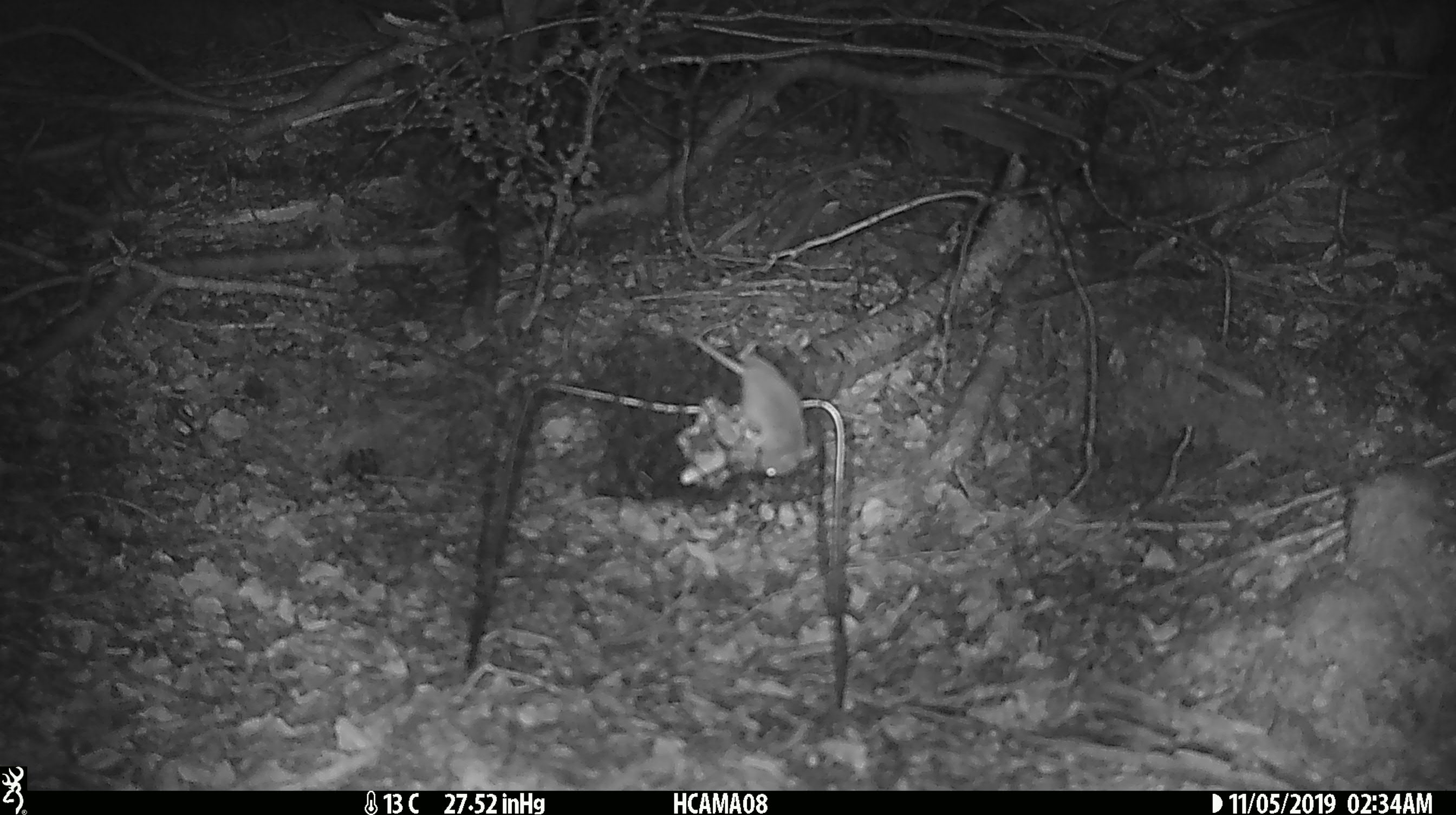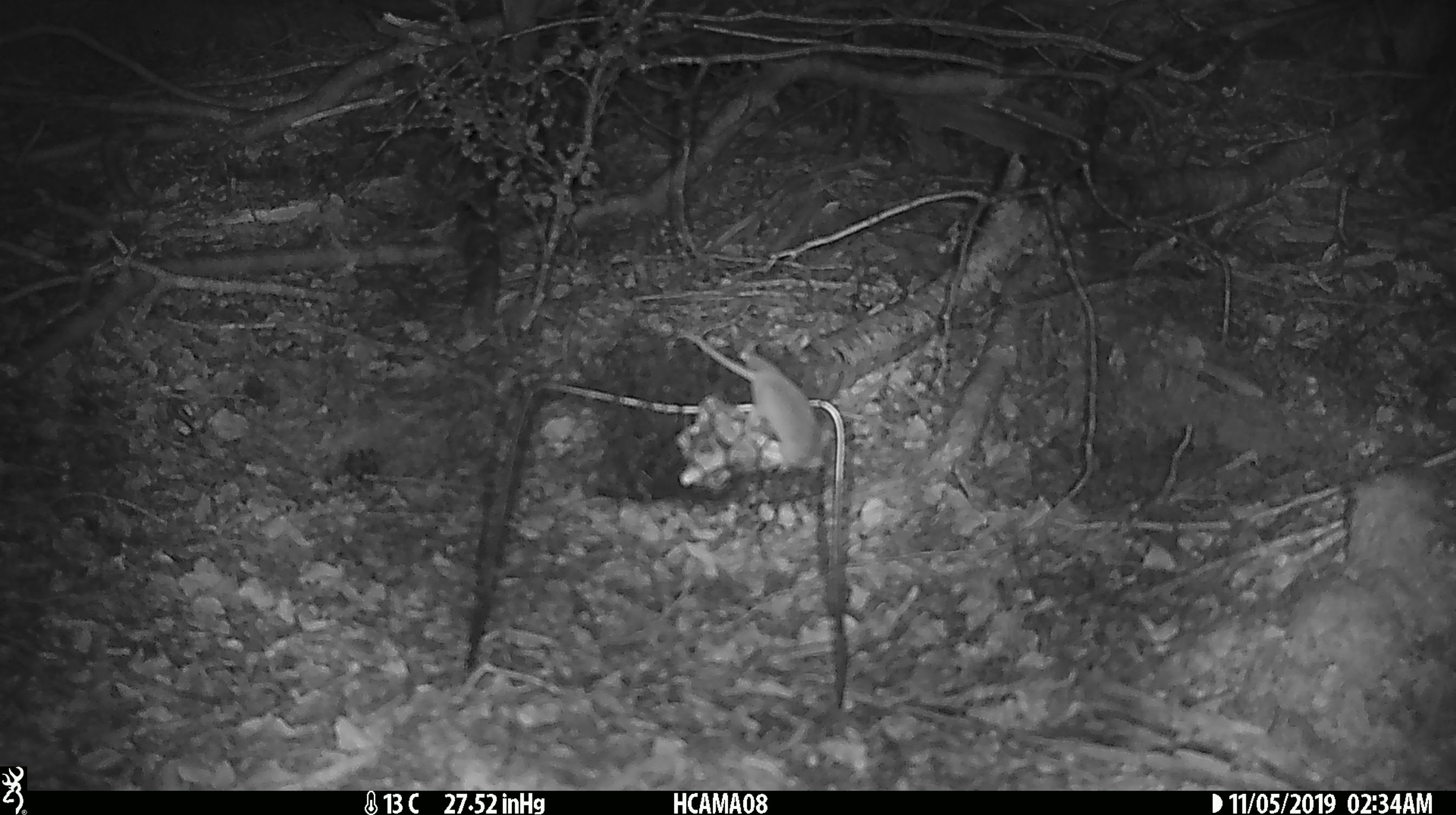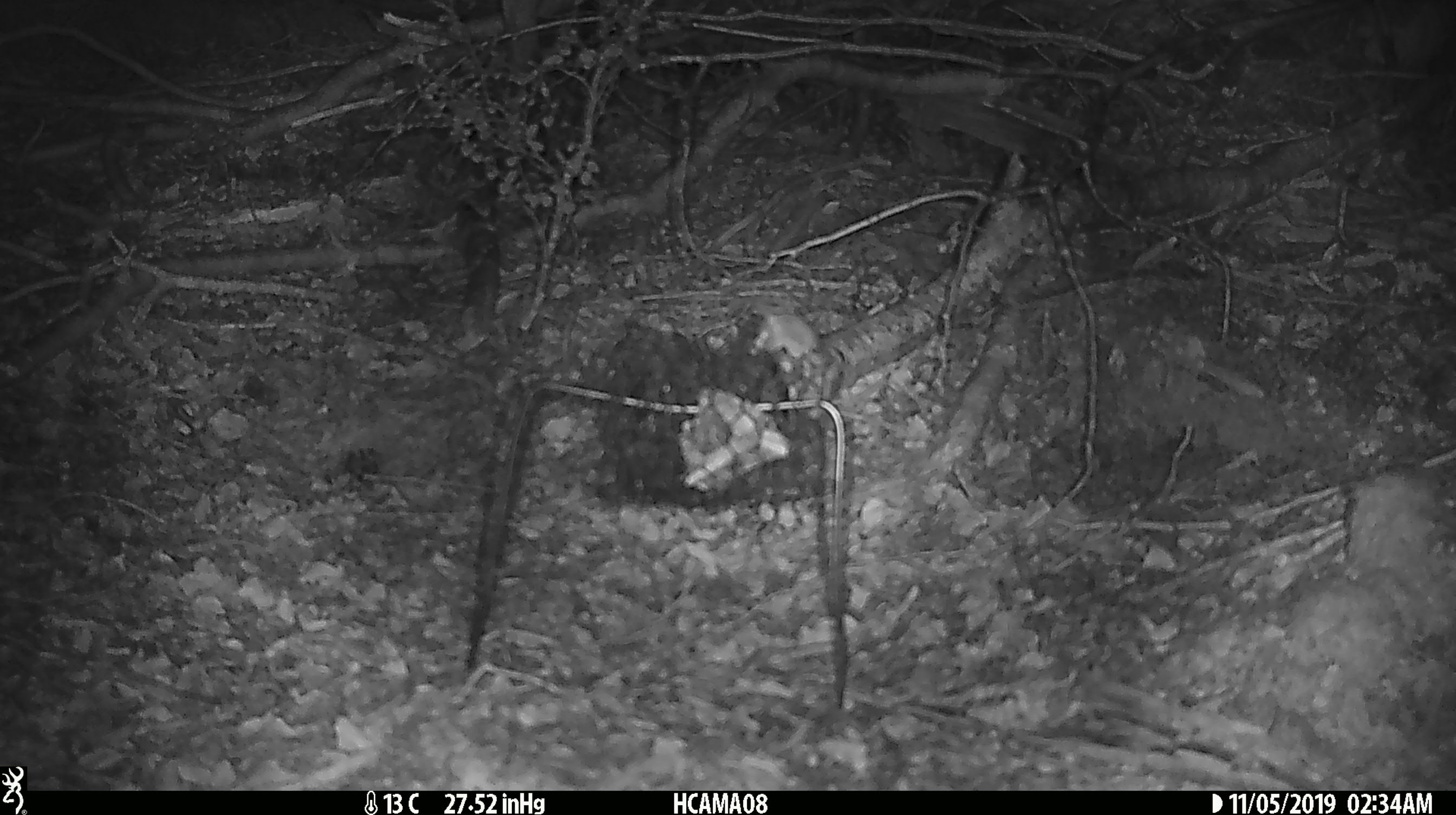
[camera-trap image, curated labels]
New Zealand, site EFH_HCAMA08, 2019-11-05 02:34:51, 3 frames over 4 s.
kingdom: Animalia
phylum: Chordata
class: Mammalia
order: Rodentia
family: Muridae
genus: Mus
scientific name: Mus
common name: mouse